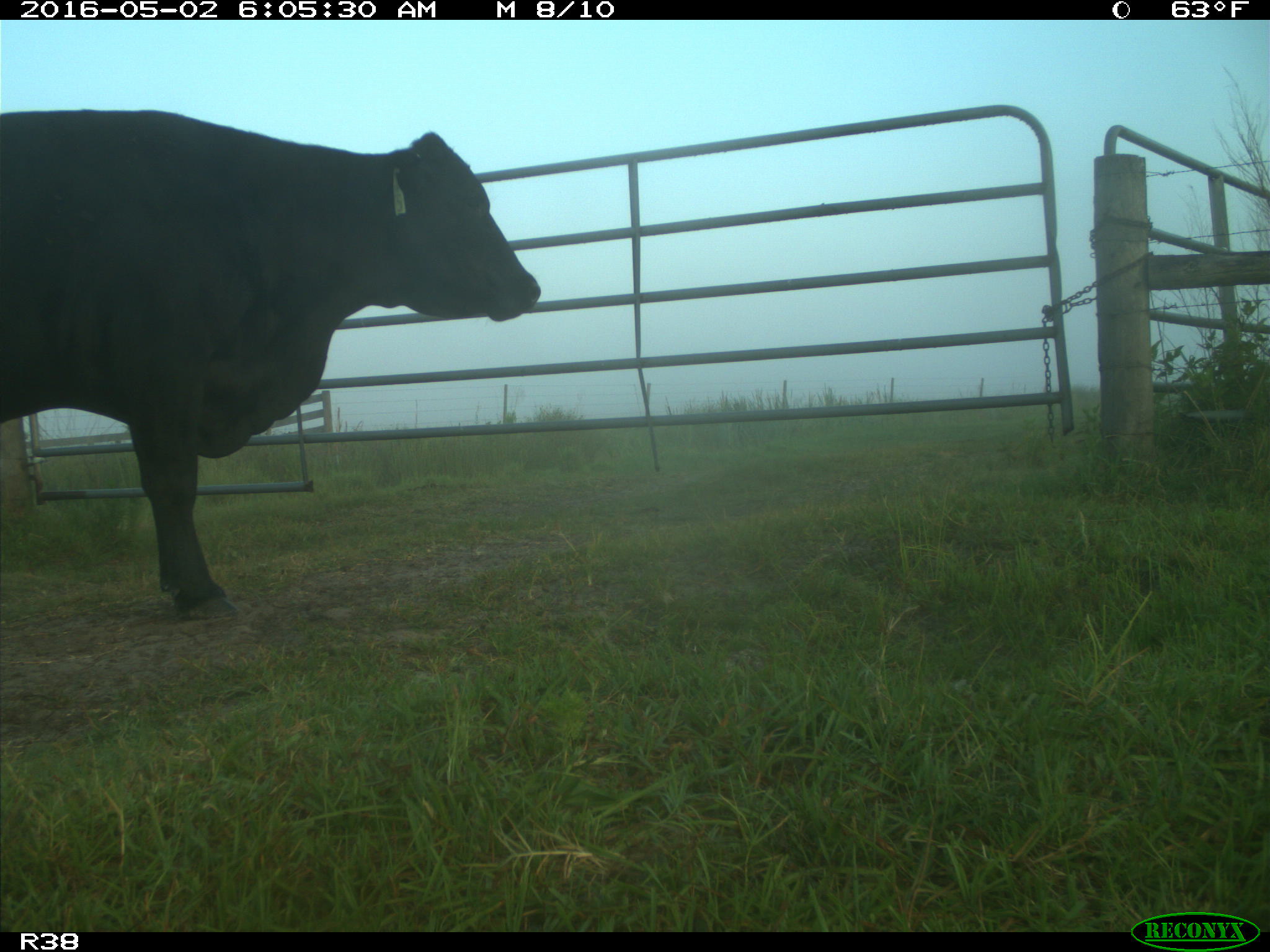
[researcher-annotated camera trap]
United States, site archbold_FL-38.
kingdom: Animalia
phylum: Chordata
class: Mammalia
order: Artiodactyla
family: Bovidae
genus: Bos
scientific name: Bos taurus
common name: domestic cow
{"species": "Bos taurus (domestic cow)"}